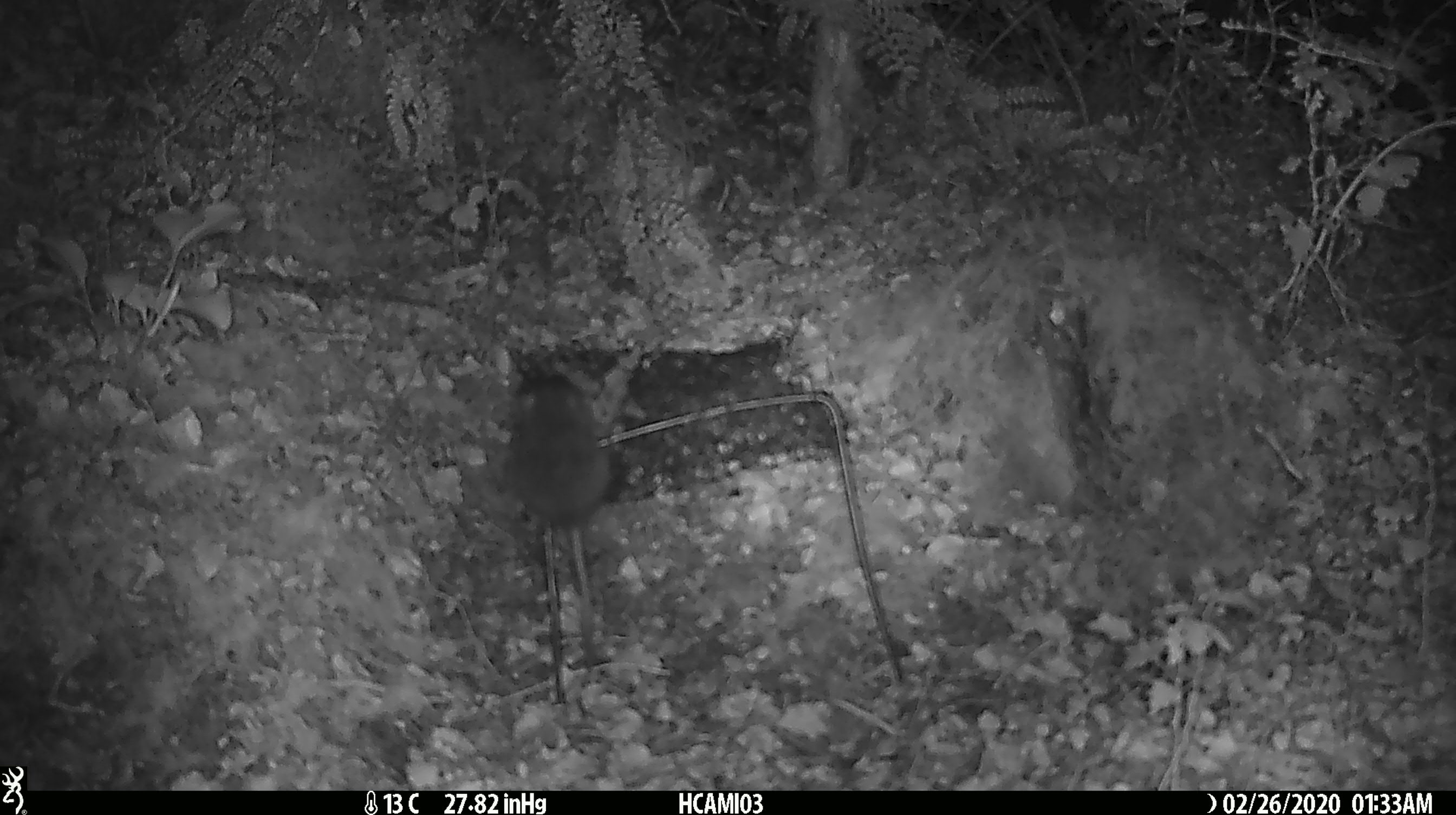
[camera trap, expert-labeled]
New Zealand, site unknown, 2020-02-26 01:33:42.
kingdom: Animalia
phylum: Chordata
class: Mammalia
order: Rodentia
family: Muridae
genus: Mus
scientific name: Mus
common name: mouse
Mouse (Mus).